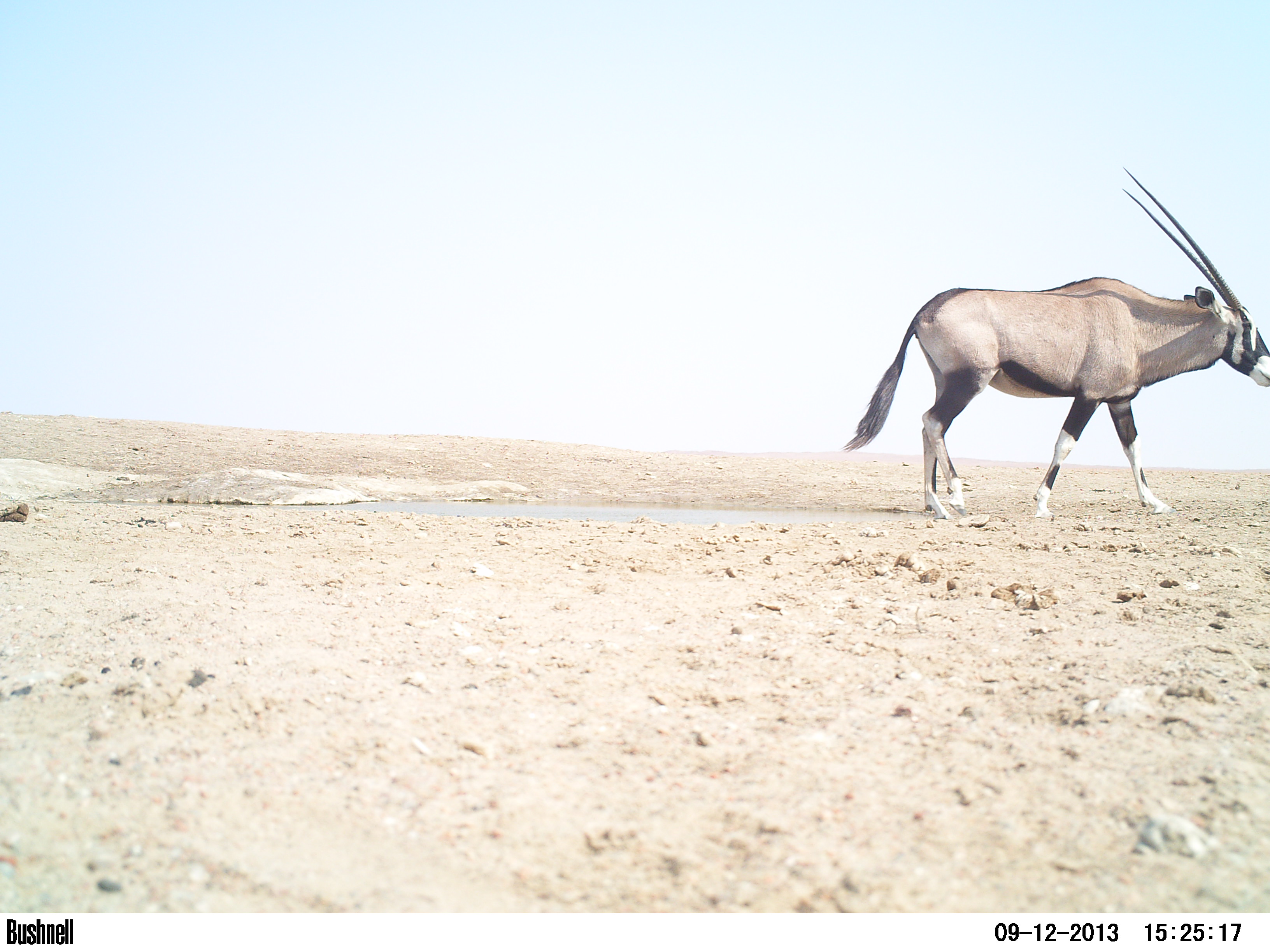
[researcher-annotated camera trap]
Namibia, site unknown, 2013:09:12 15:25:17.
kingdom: Animalia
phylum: Chordata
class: Mammalia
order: Artiodactyla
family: Bovidae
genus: Oryx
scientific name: Oryx gazella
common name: gemsbok